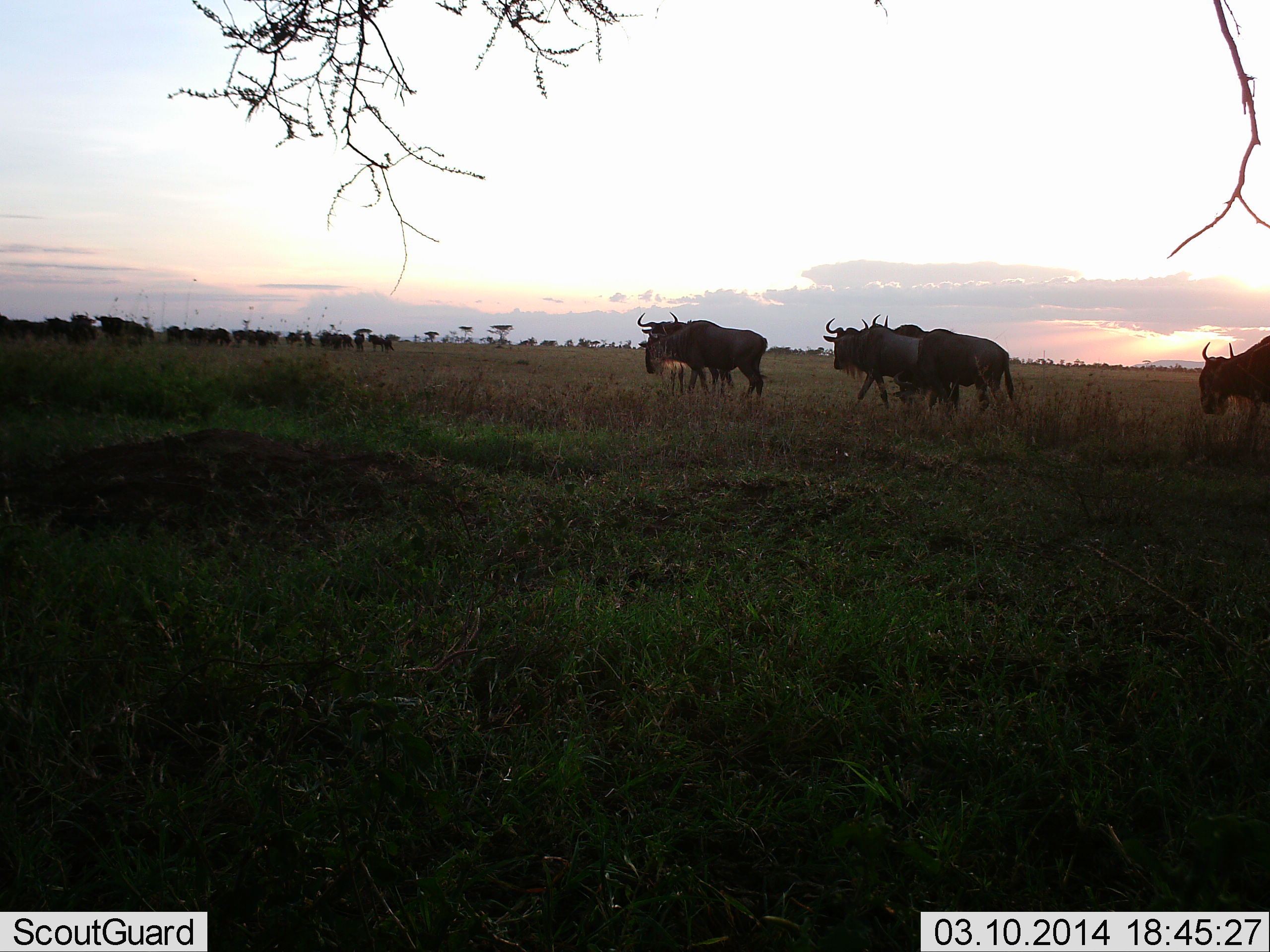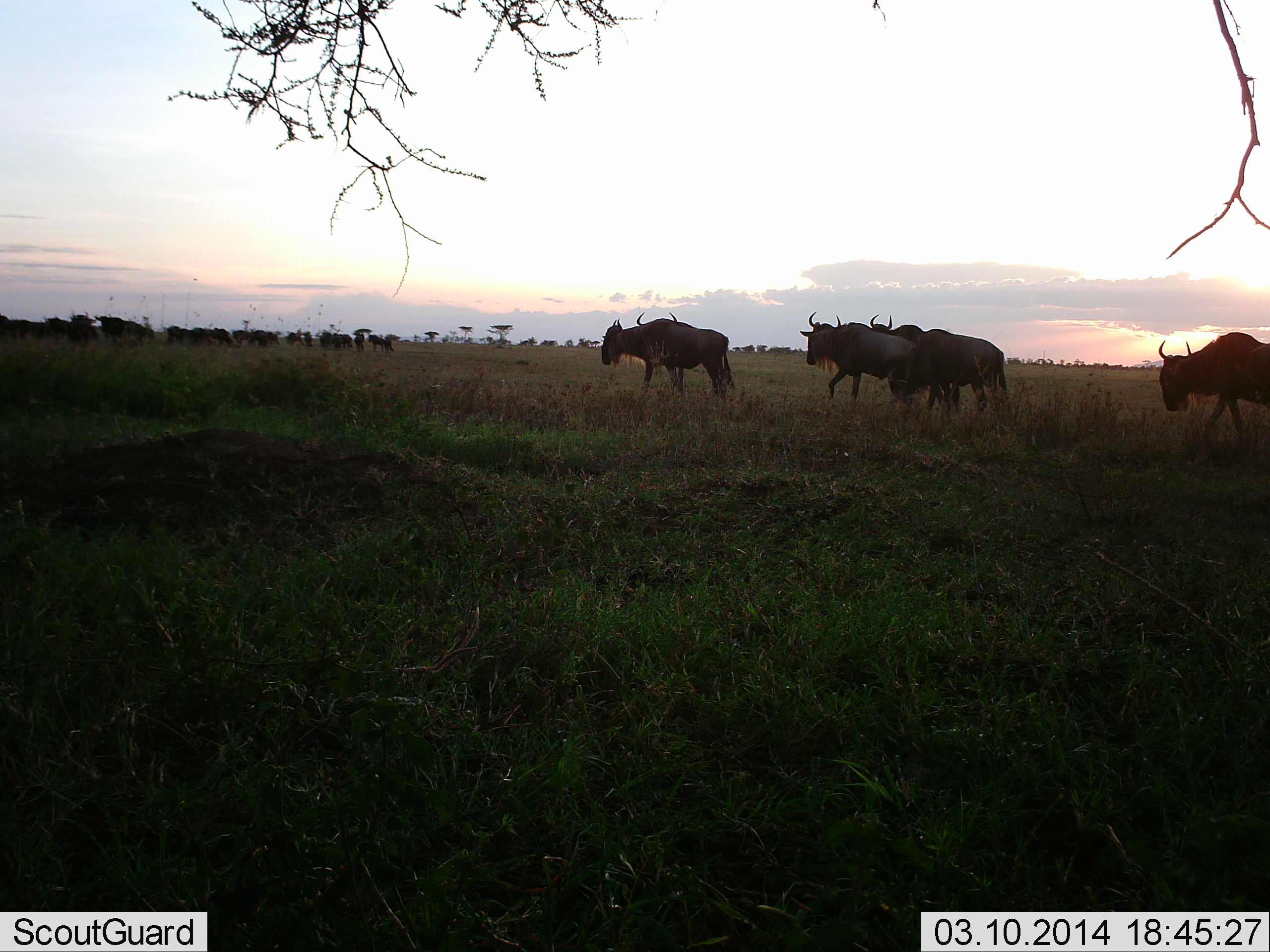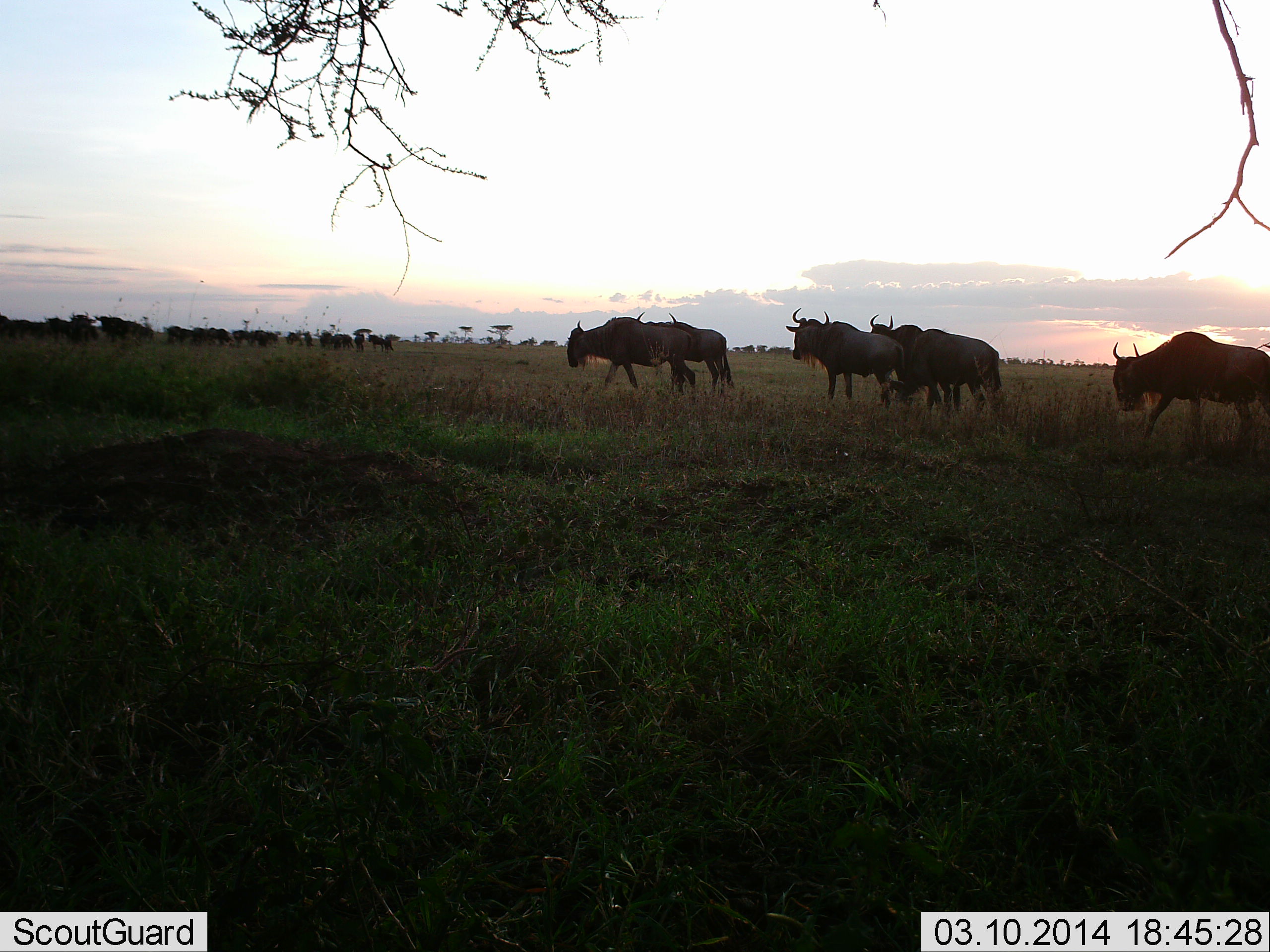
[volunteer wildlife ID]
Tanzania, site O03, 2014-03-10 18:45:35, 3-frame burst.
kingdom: Animalia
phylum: Chordata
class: Mammalia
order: Artiodactyla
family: Bovidae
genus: Connochaetes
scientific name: Connochaetes taurinus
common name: blue wildebeest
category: wildebeest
Wildebeest (blue wildebeest) (Connochaetes taurinus), count 6. Behavior (volunteer vote fractions): standing 20%, resting 0%, moving 100%, interacting 0%. Young present (vote fraction): 0%. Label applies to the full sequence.